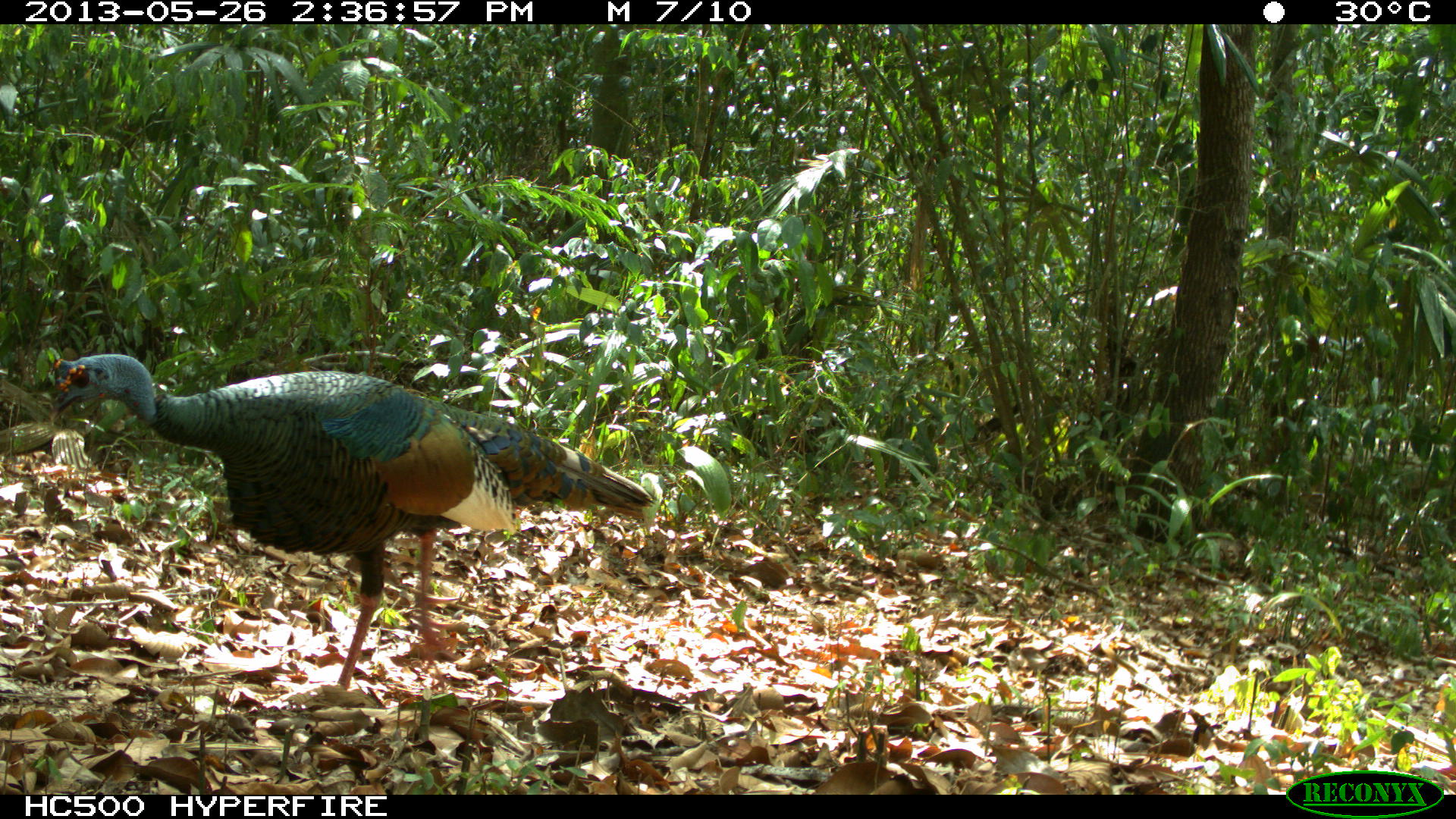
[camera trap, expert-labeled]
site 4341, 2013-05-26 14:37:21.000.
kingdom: Animalia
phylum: Chordata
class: Aves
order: Galliformes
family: Phasianidae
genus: Meleagris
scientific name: Meleagris ocellata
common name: ocellated turkey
Meleagris ocellata (ocellated turkey), count 1, sex male.